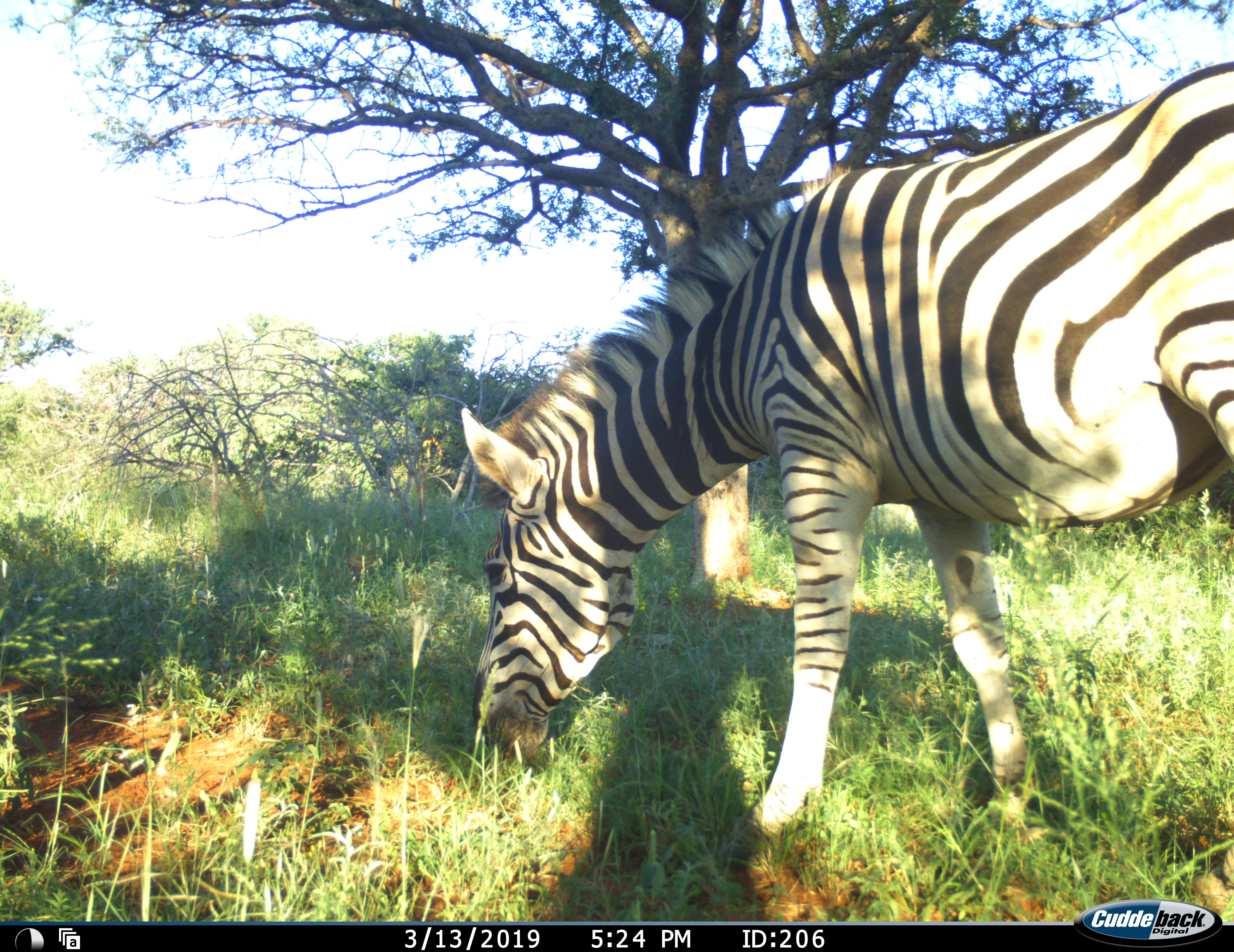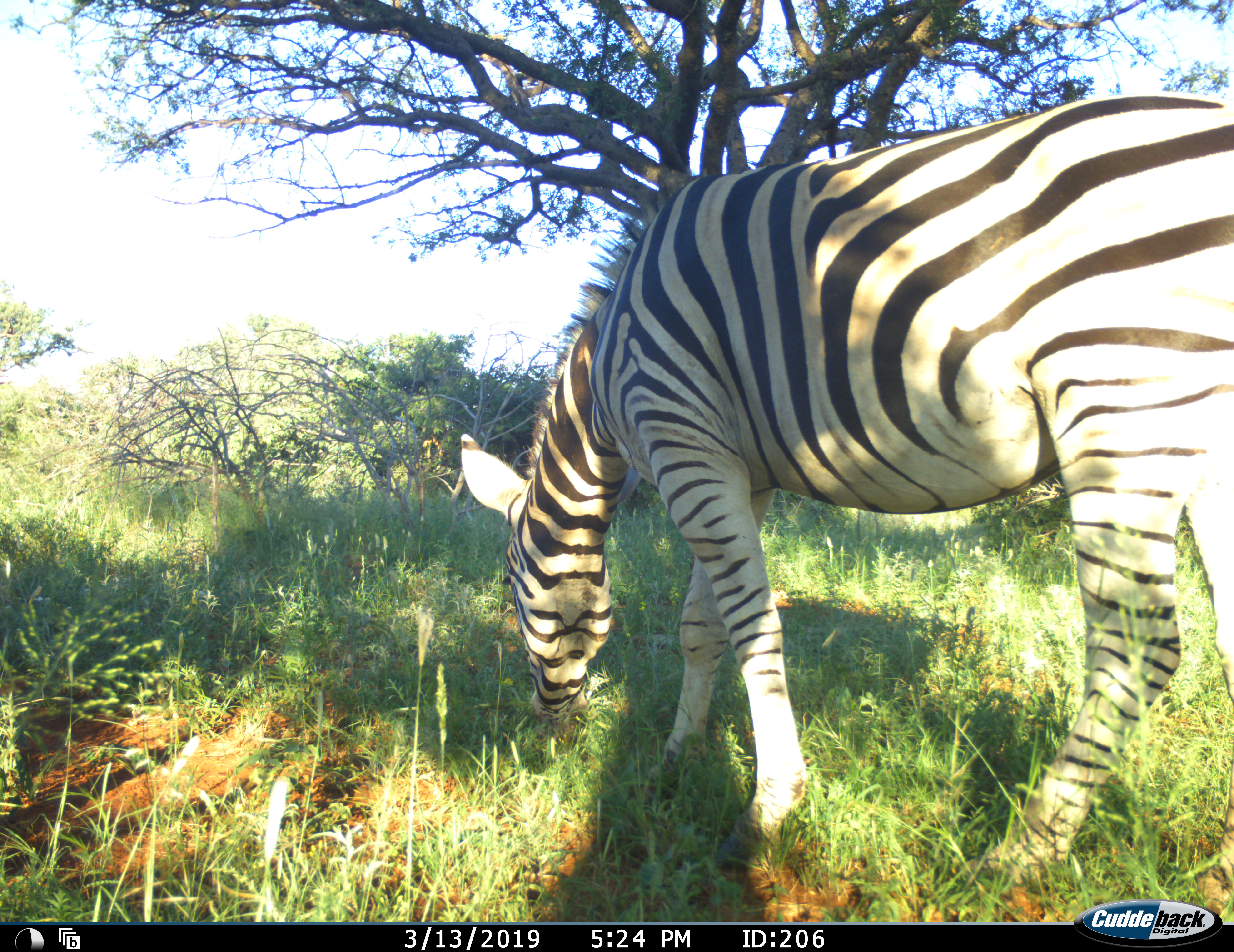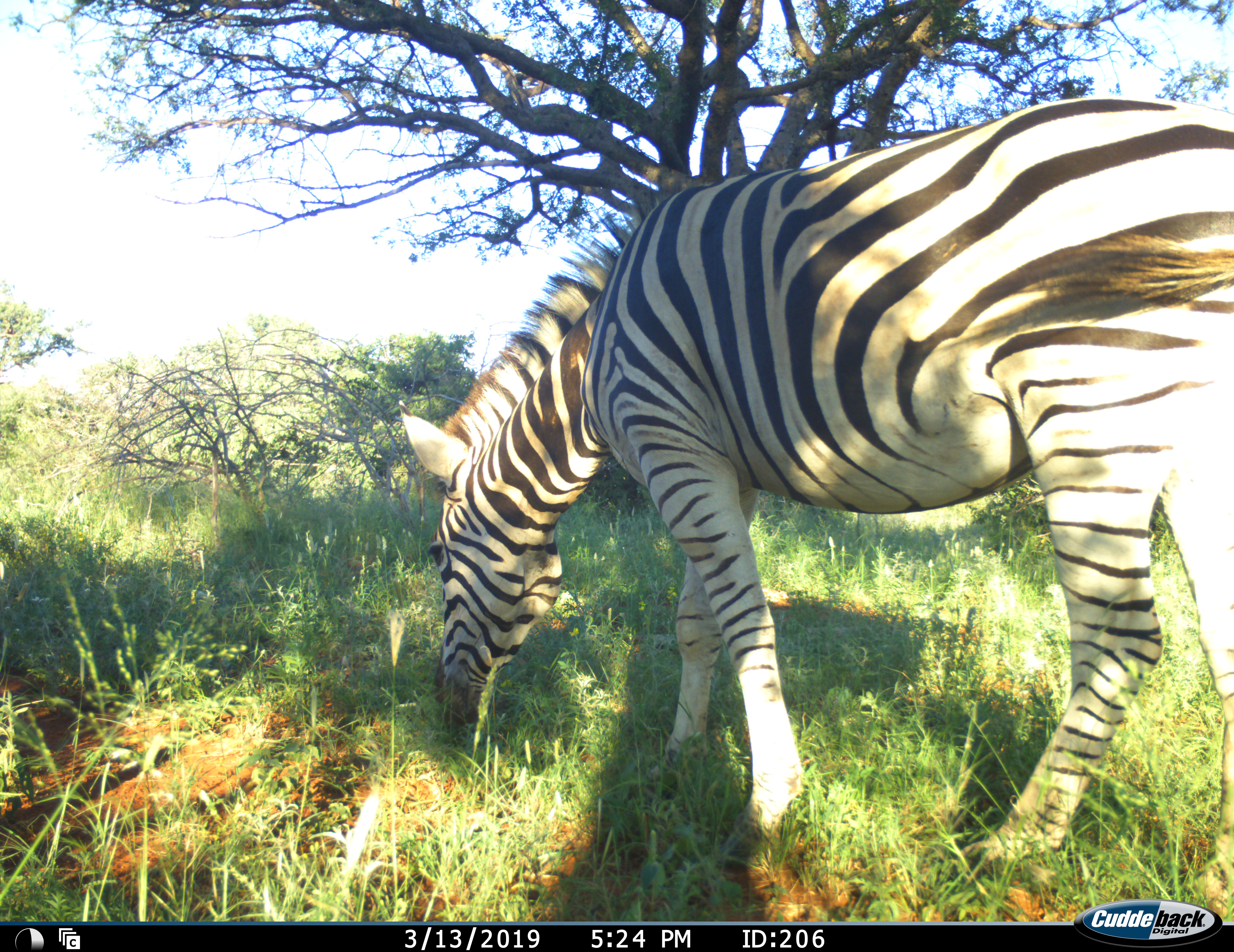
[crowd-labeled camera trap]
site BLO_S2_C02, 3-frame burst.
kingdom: Animalia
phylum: Chordata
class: Mammalia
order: Perissodactyla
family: Equidae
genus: Equus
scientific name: Equus quagga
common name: plains zebra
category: zebraplains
Zebraplains (plains zebra) (Equus quagga), count 1. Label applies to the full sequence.